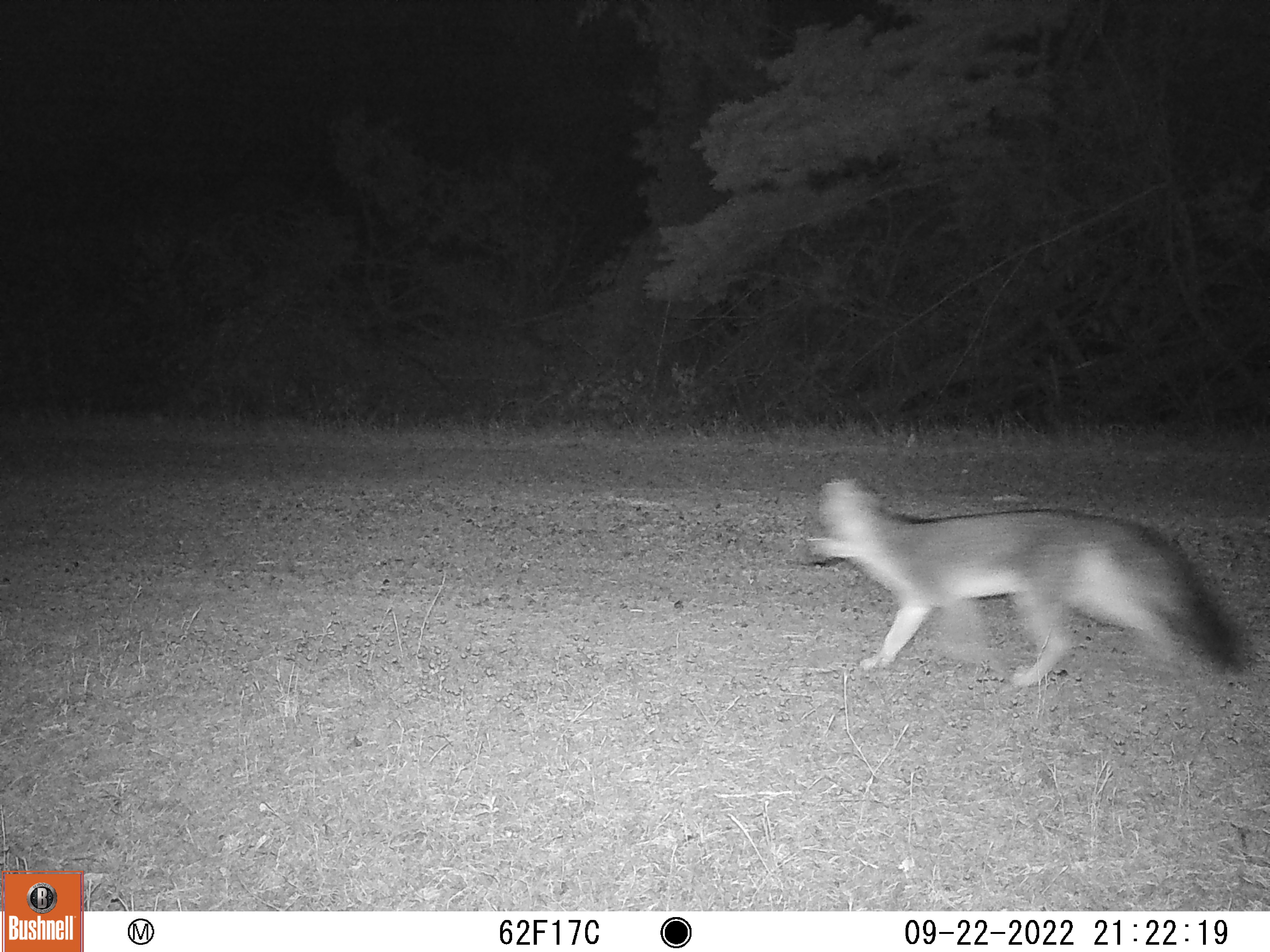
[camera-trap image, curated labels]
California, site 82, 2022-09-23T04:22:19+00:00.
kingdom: Animalia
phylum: Chordata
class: Mammalia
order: Carnivora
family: Canidae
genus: Urocyon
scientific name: Urocyon cinereoargenteus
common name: gray fox